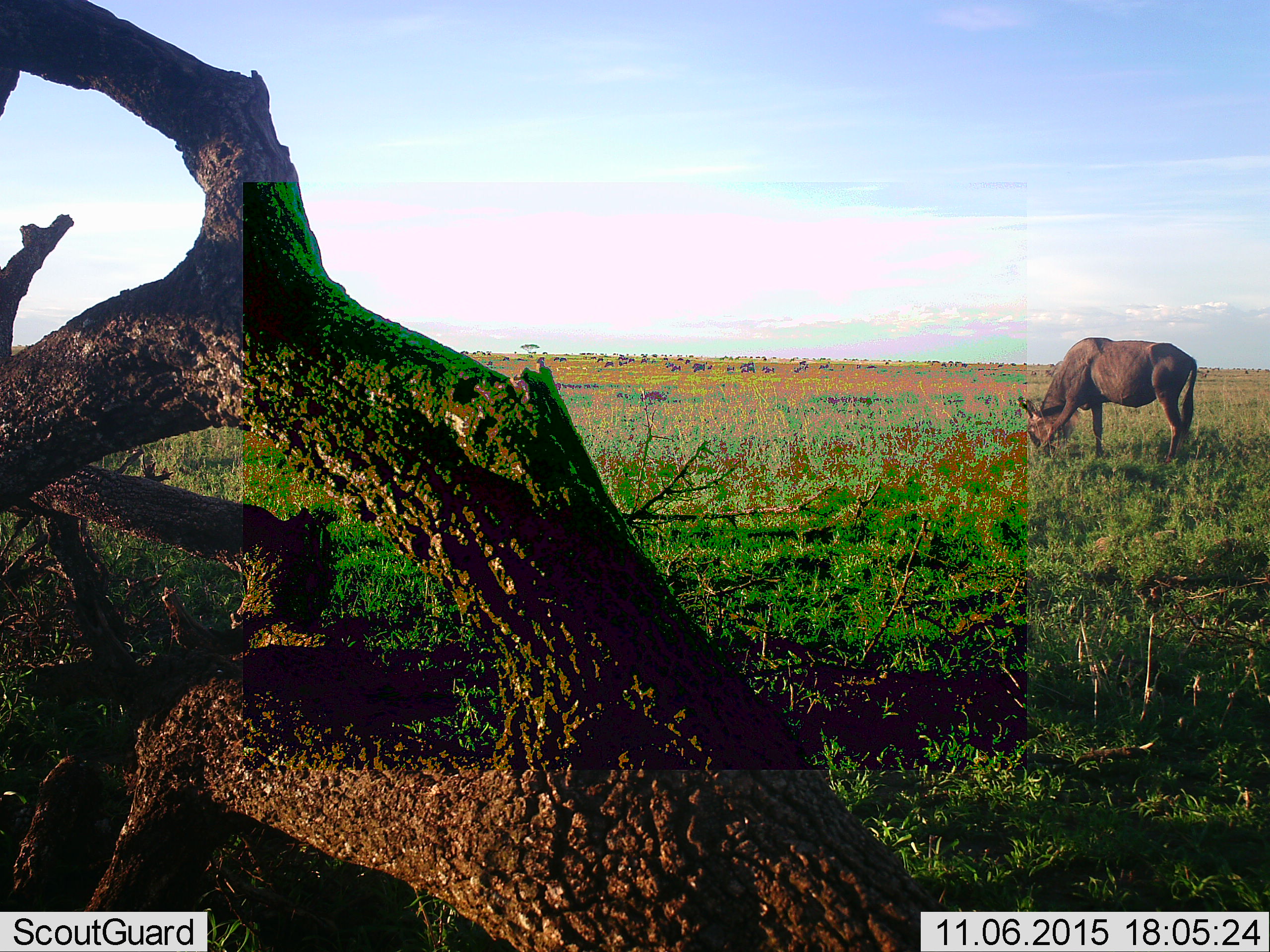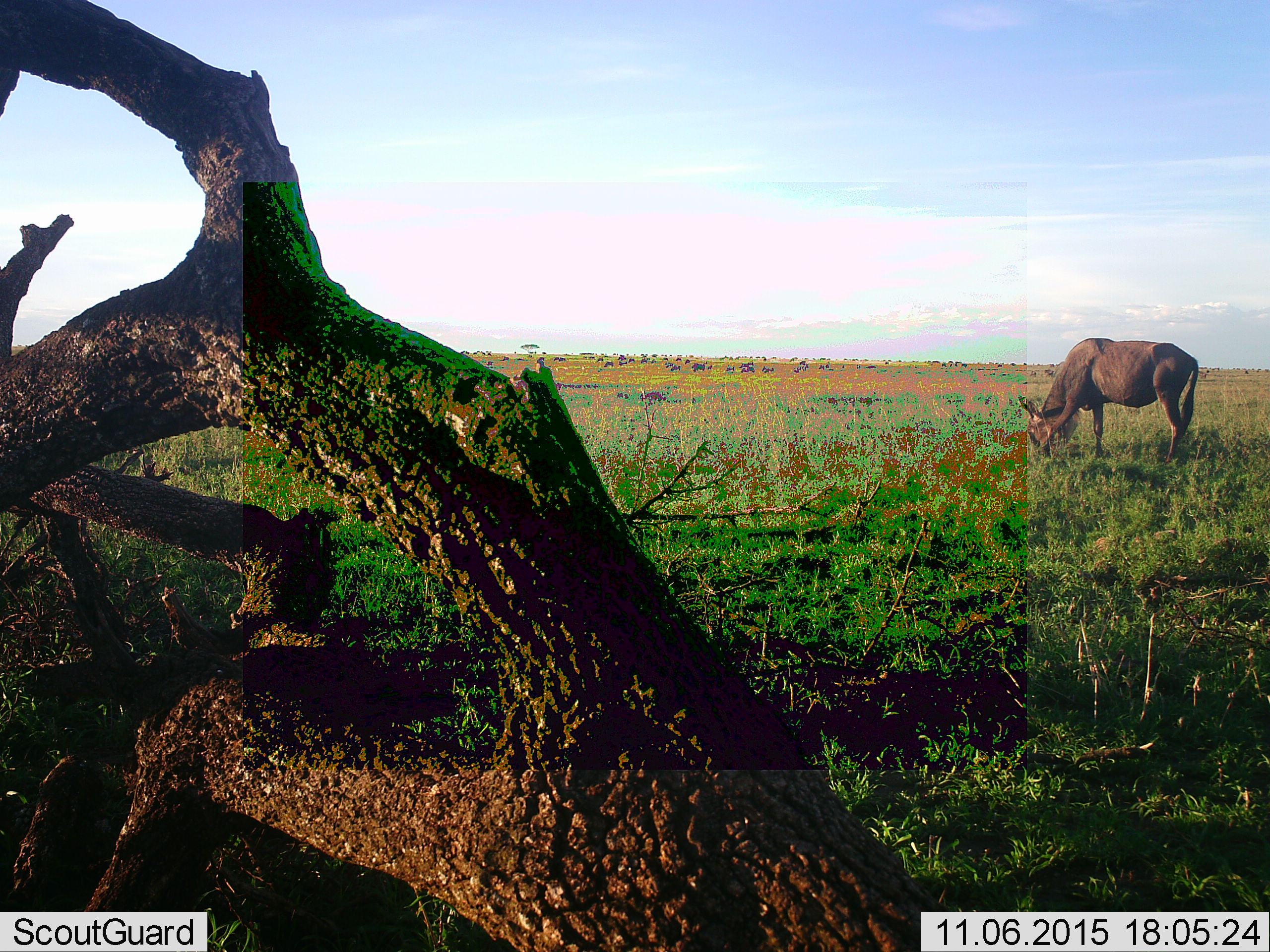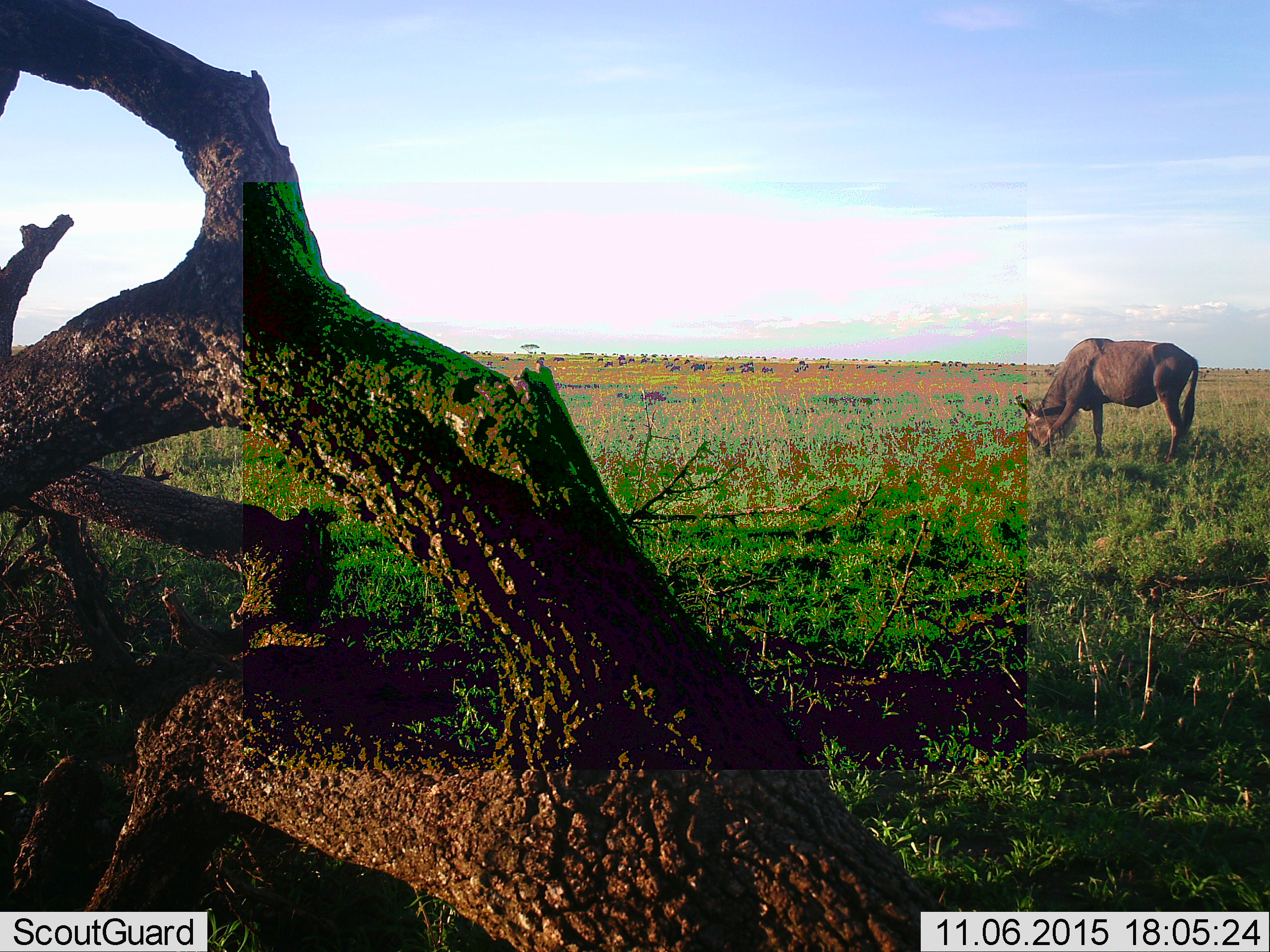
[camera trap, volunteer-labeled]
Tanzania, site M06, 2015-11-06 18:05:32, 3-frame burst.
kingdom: Animalia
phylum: Chordata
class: Mammalia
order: Artiodactyla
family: Bovidae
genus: Connochaetes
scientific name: Connochaetes taurinus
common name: blue wildebeest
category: wildebeest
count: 1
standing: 33%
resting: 11%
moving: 0%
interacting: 0%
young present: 0%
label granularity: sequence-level